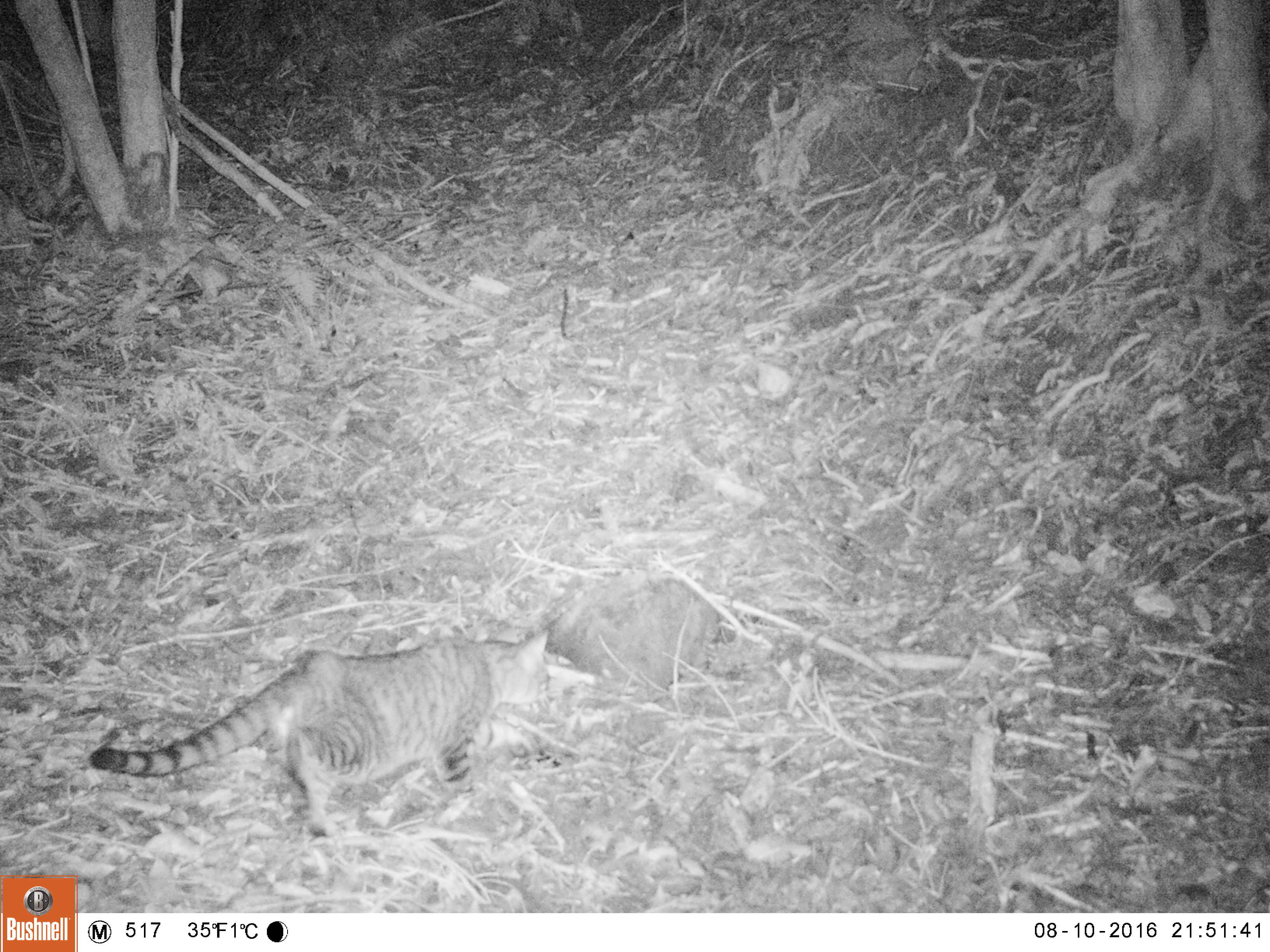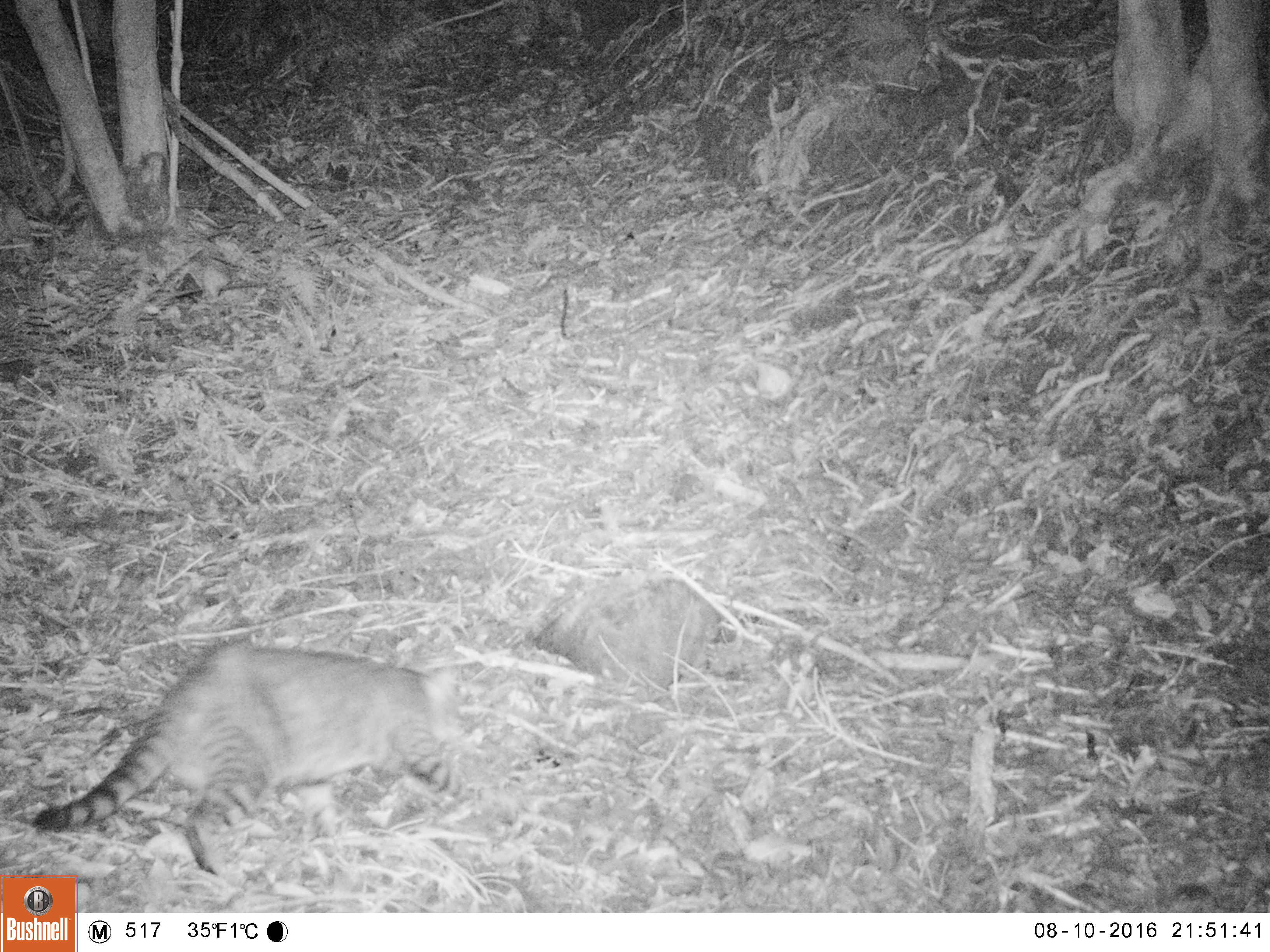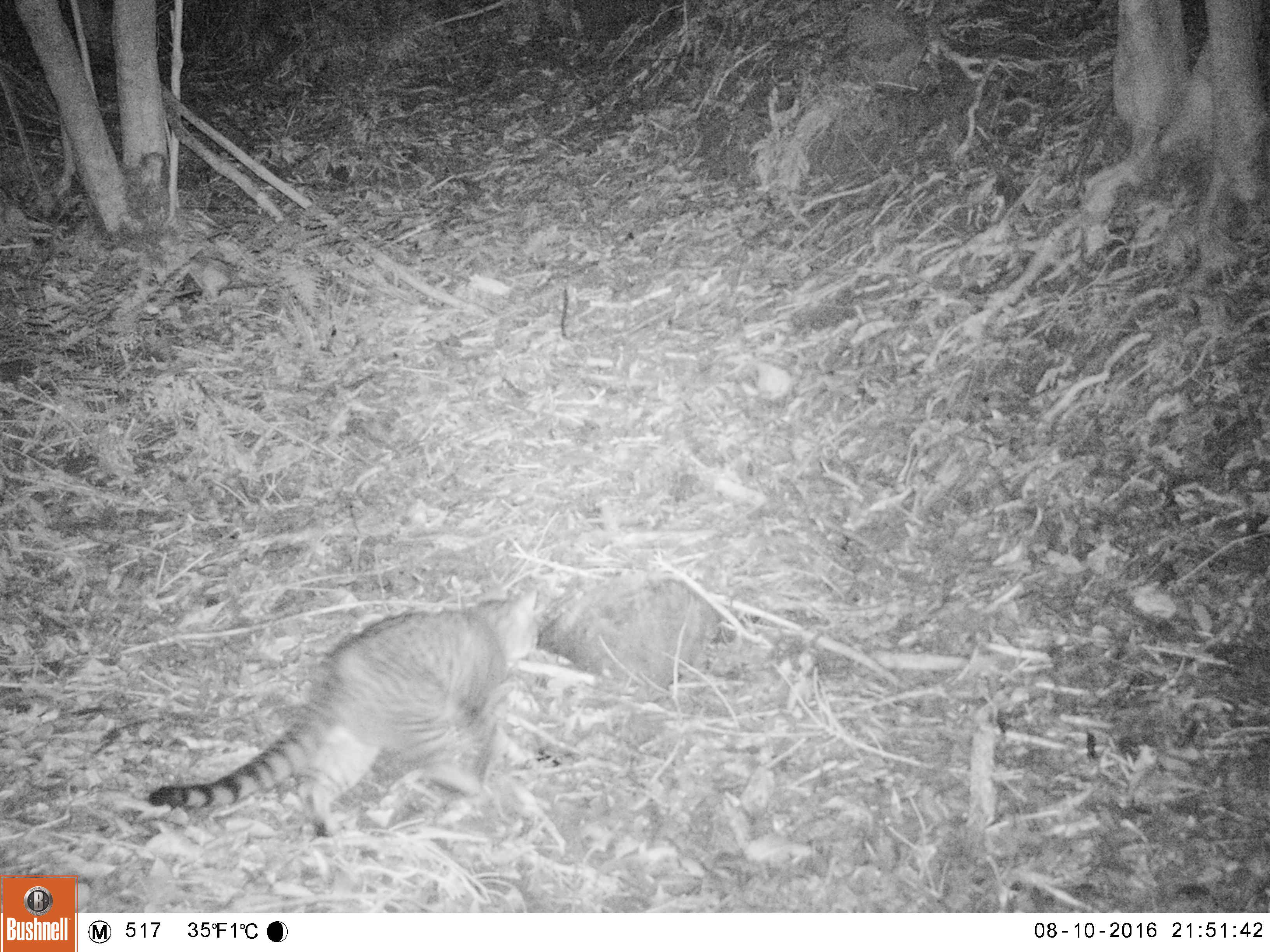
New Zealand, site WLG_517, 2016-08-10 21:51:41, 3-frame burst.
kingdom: Animalia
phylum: Chordata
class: Mammalia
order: Carnivora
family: Felidae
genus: Felis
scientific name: Felis catus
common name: domestic cat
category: cat